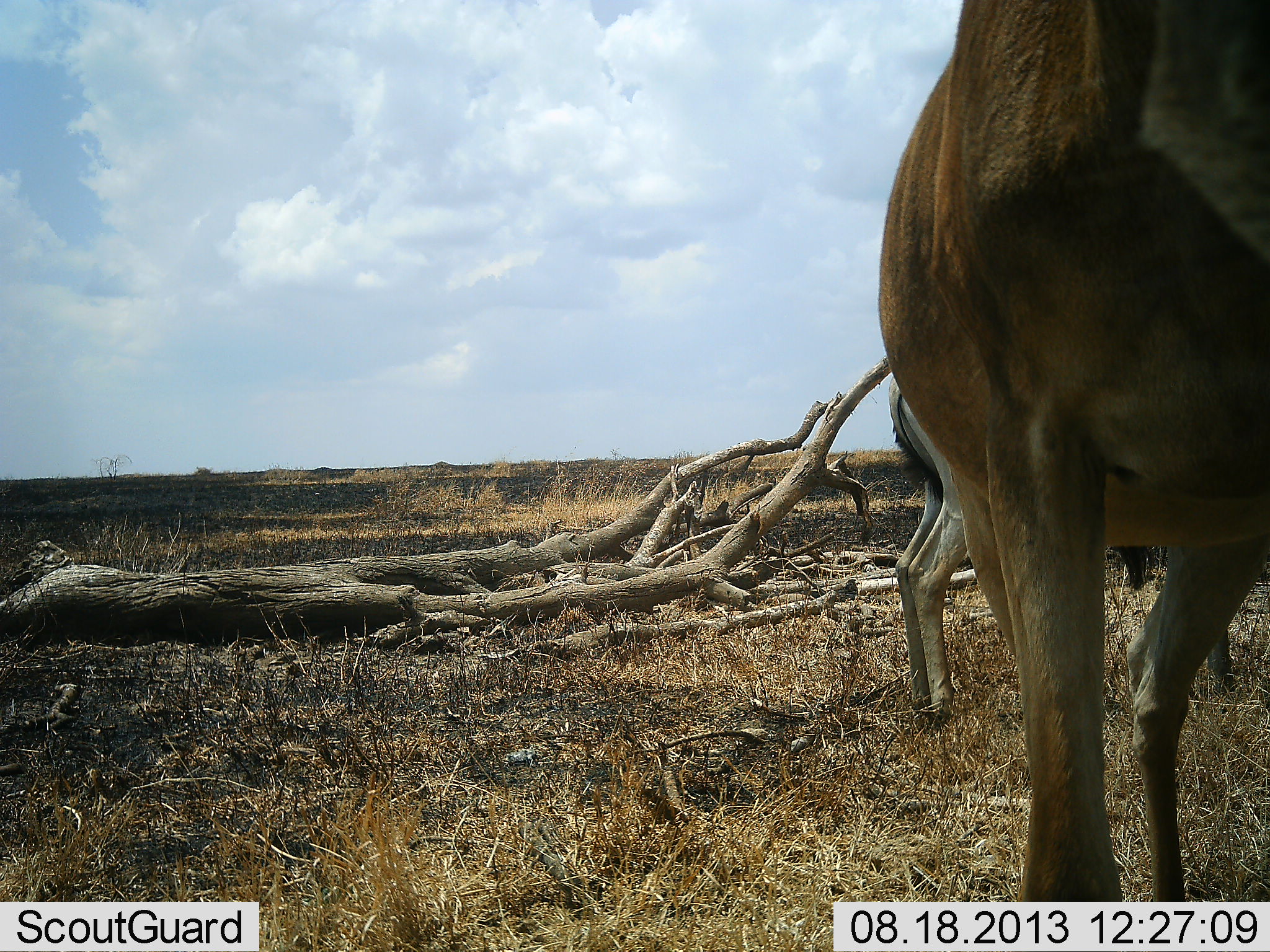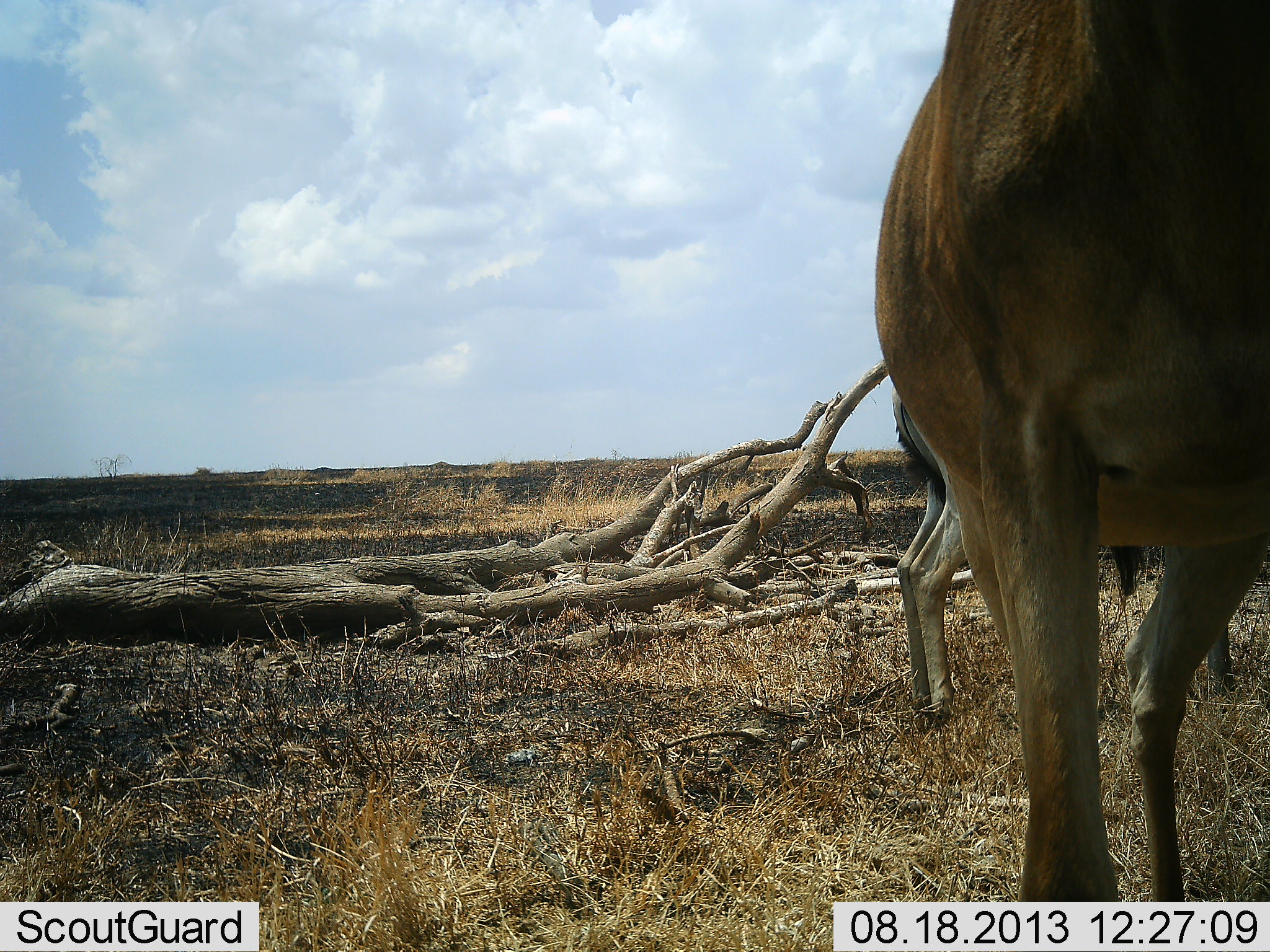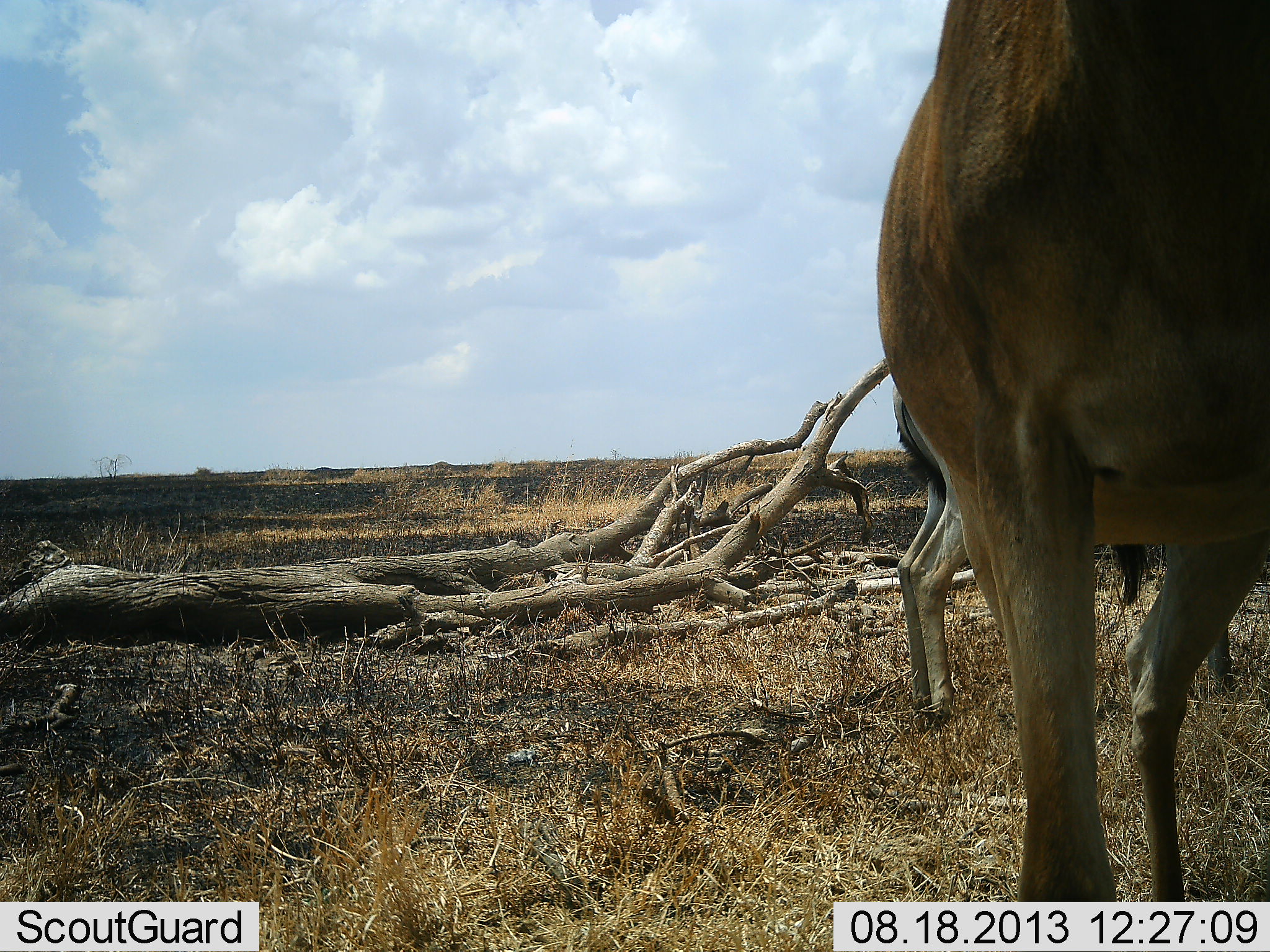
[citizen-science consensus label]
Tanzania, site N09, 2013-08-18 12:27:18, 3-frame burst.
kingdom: Animalia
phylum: Chordata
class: Mammalia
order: Artiodactyla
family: Bovidae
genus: Alcelaphus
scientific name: Alcelaphus buselaphus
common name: hartebeest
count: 2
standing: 100%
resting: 0%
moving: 7%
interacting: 0%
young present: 7%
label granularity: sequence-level